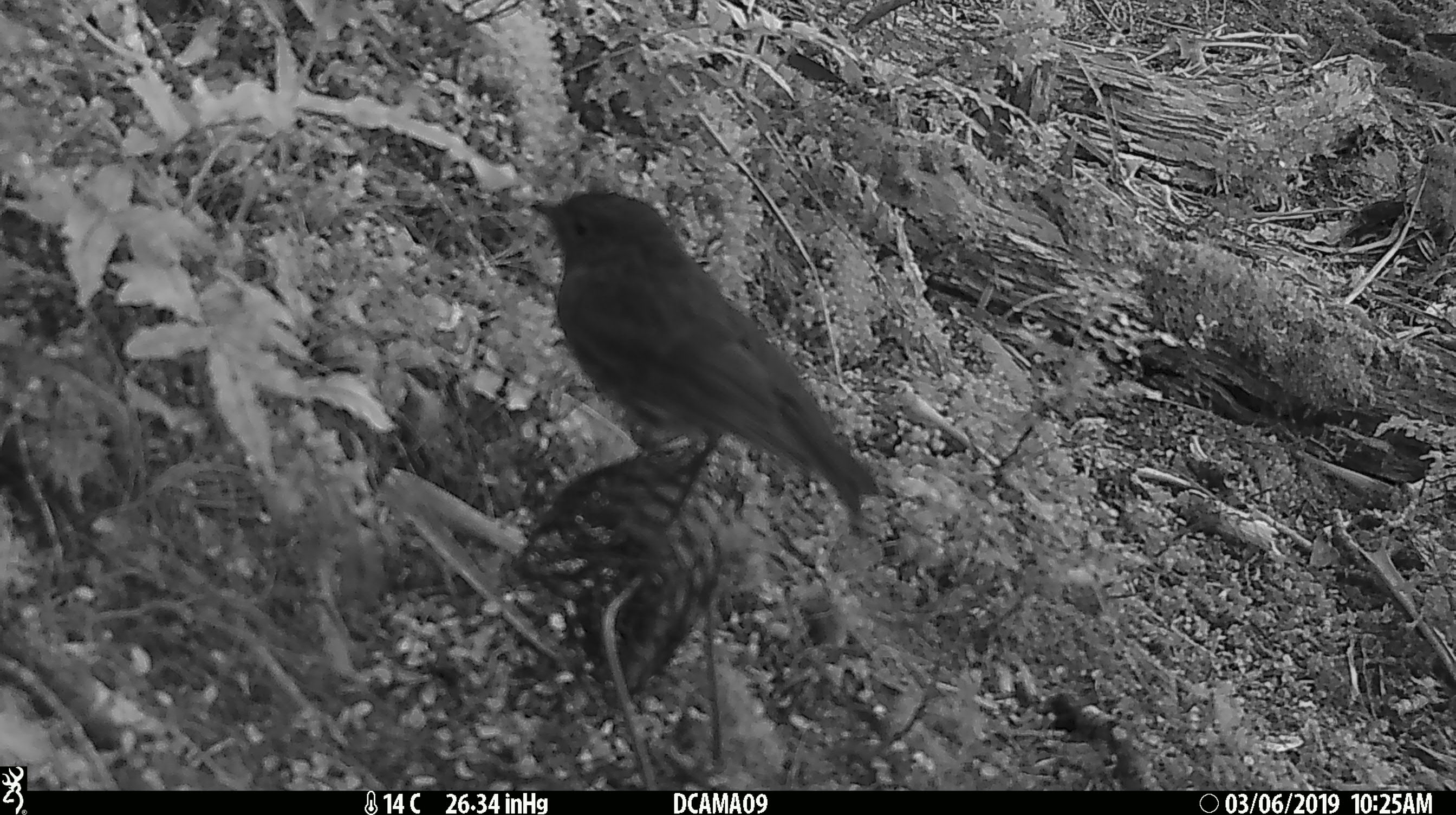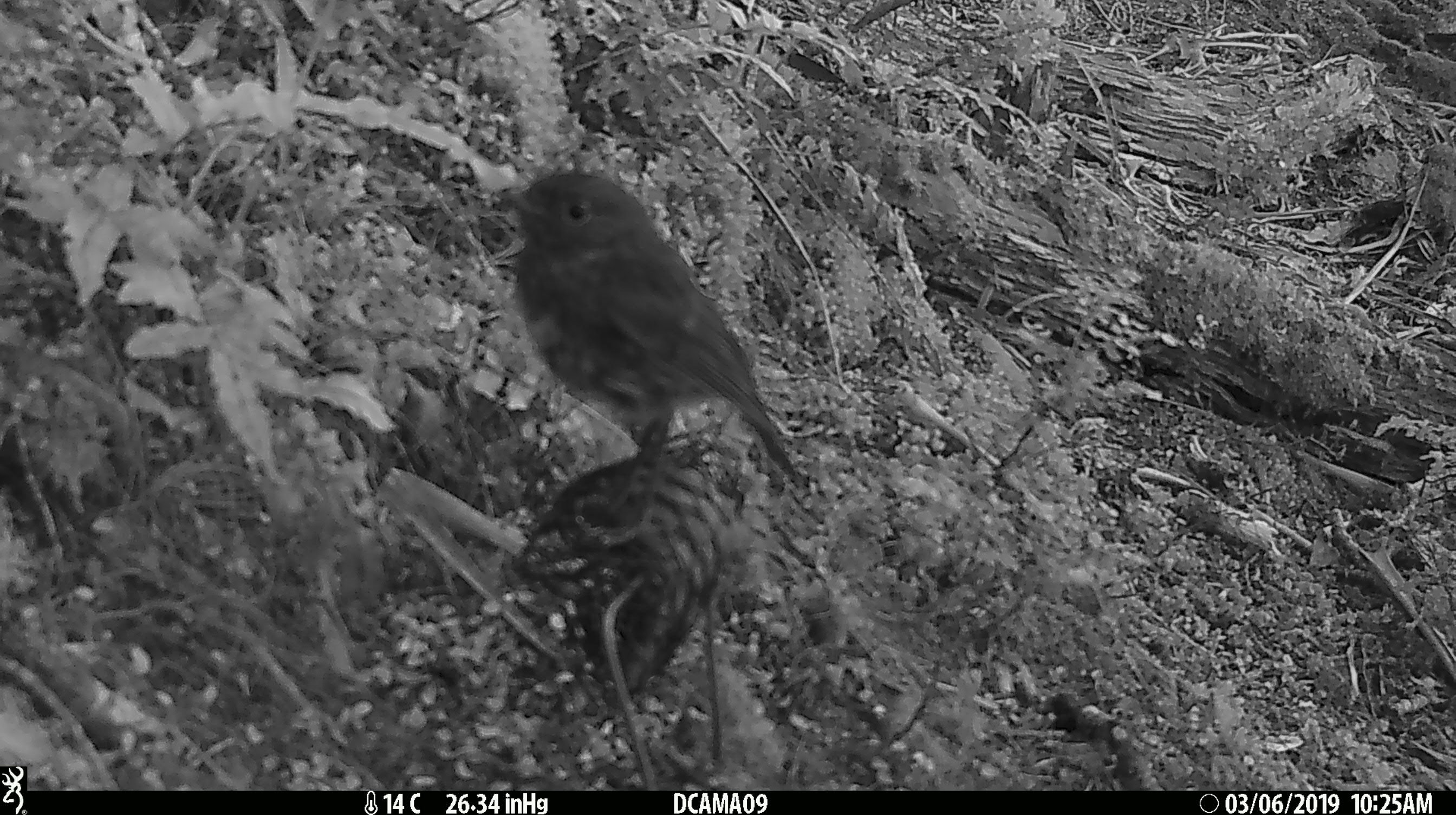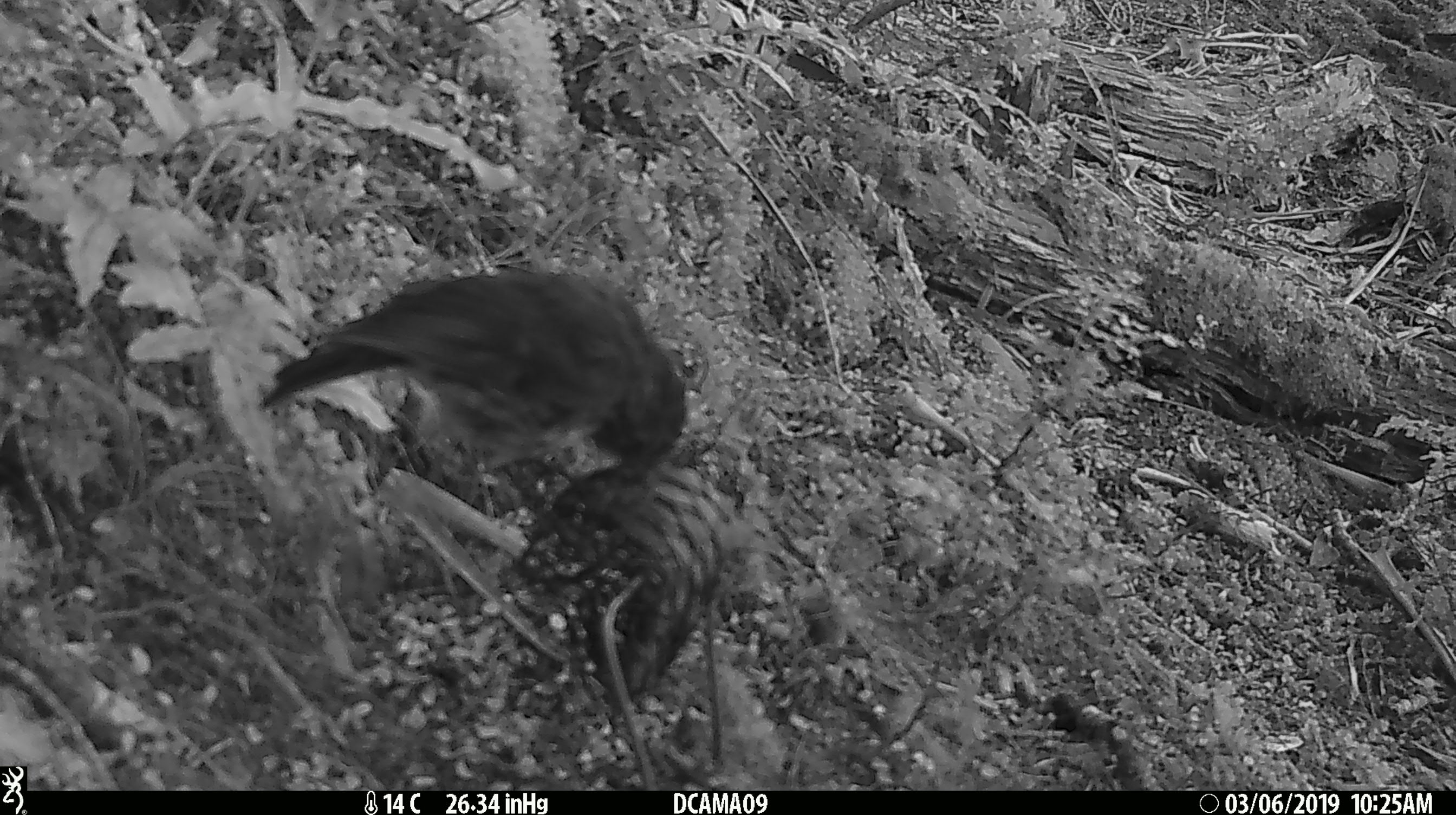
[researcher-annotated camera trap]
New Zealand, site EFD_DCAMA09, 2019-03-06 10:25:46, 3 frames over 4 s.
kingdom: Animalia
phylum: Chordata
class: Aves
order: Passeriformes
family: Petroicidae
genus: Petroica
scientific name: Petroica australis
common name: new zealand robin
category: robin